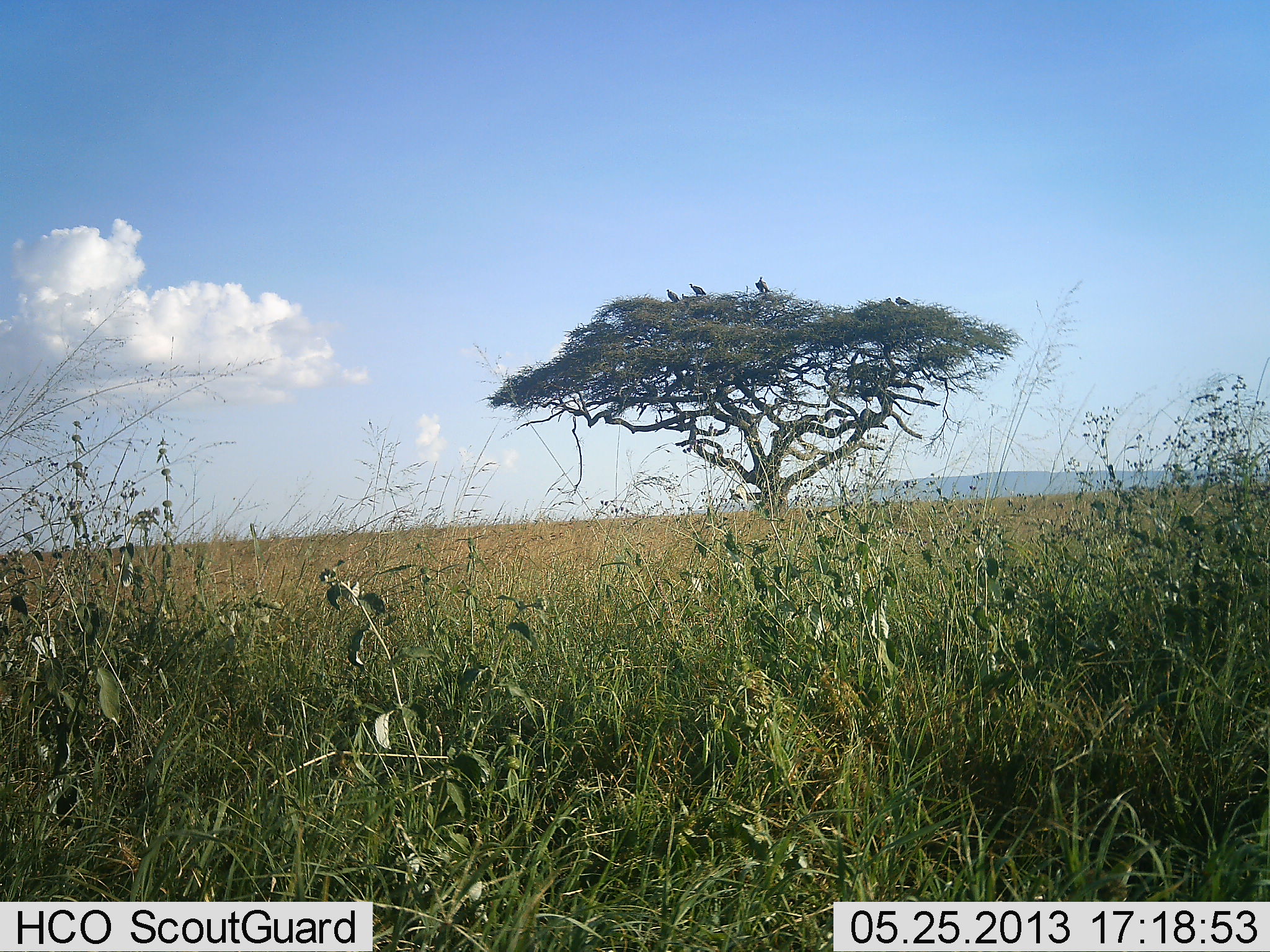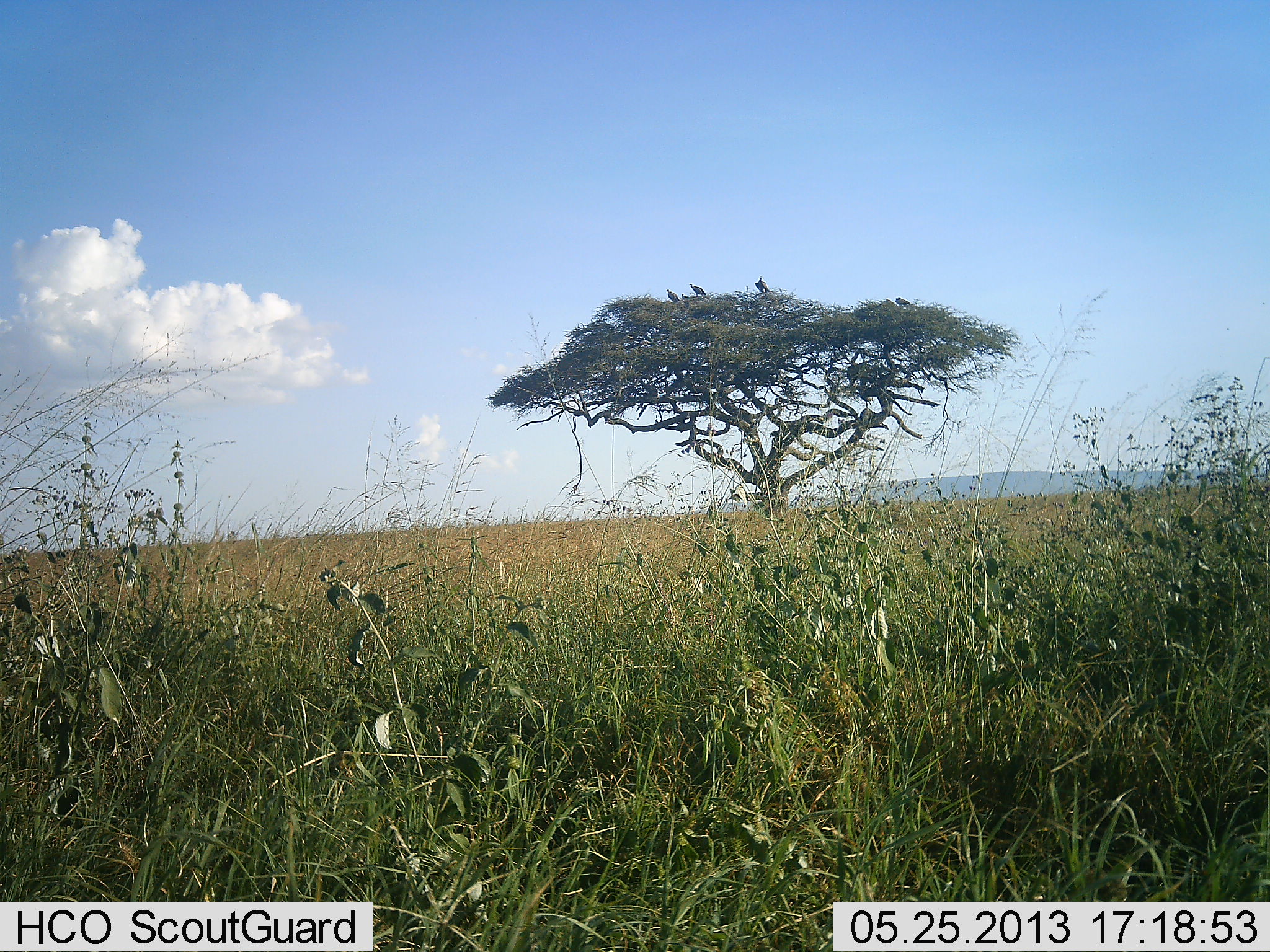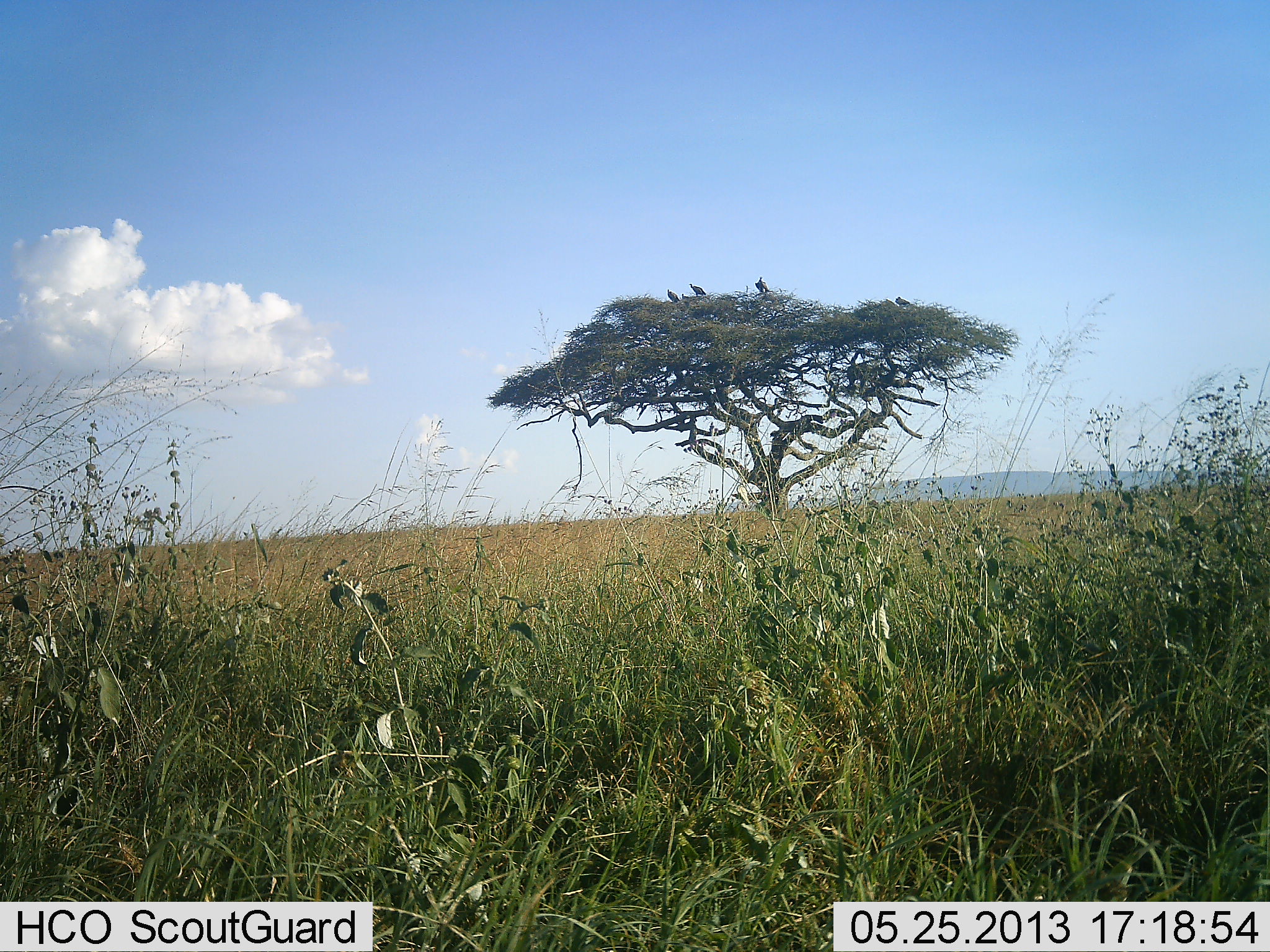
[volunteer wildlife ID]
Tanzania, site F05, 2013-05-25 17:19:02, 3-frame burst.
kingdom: Animalia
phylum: Chordata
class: Aves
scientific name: Aves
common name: bird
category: otherbird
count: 4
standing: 20%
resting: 80%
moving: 0%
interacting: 0%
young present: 0%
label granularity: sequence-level